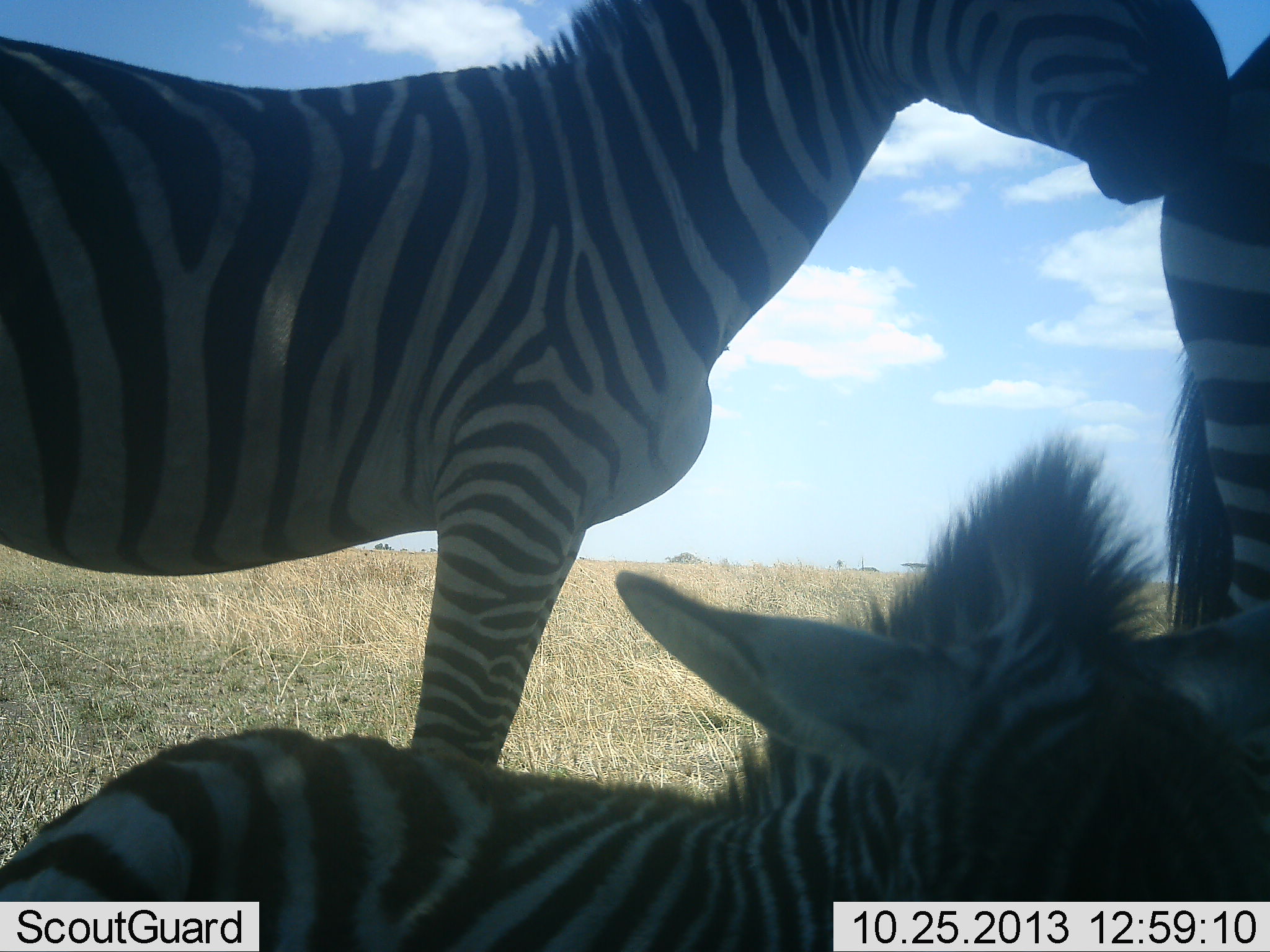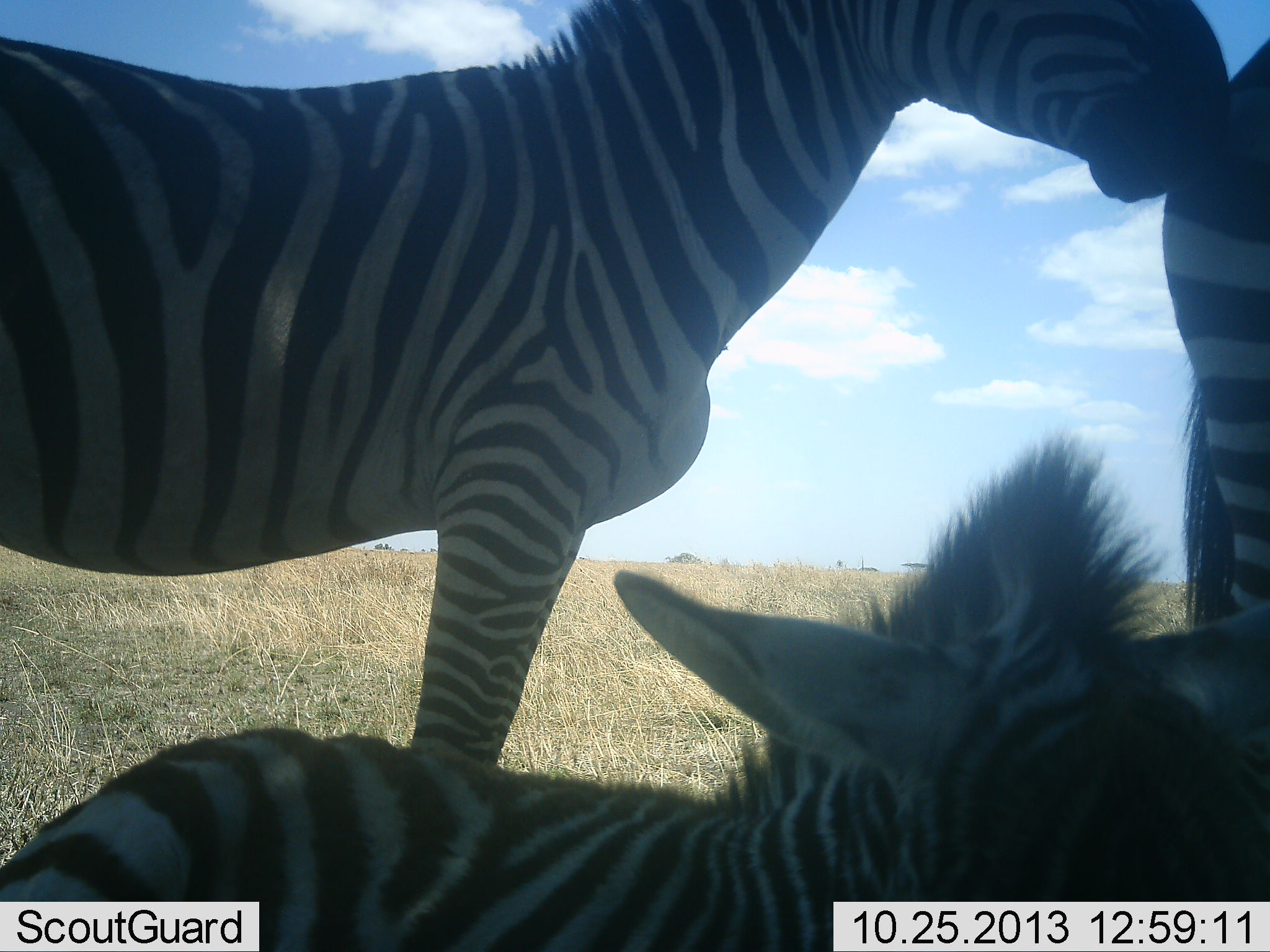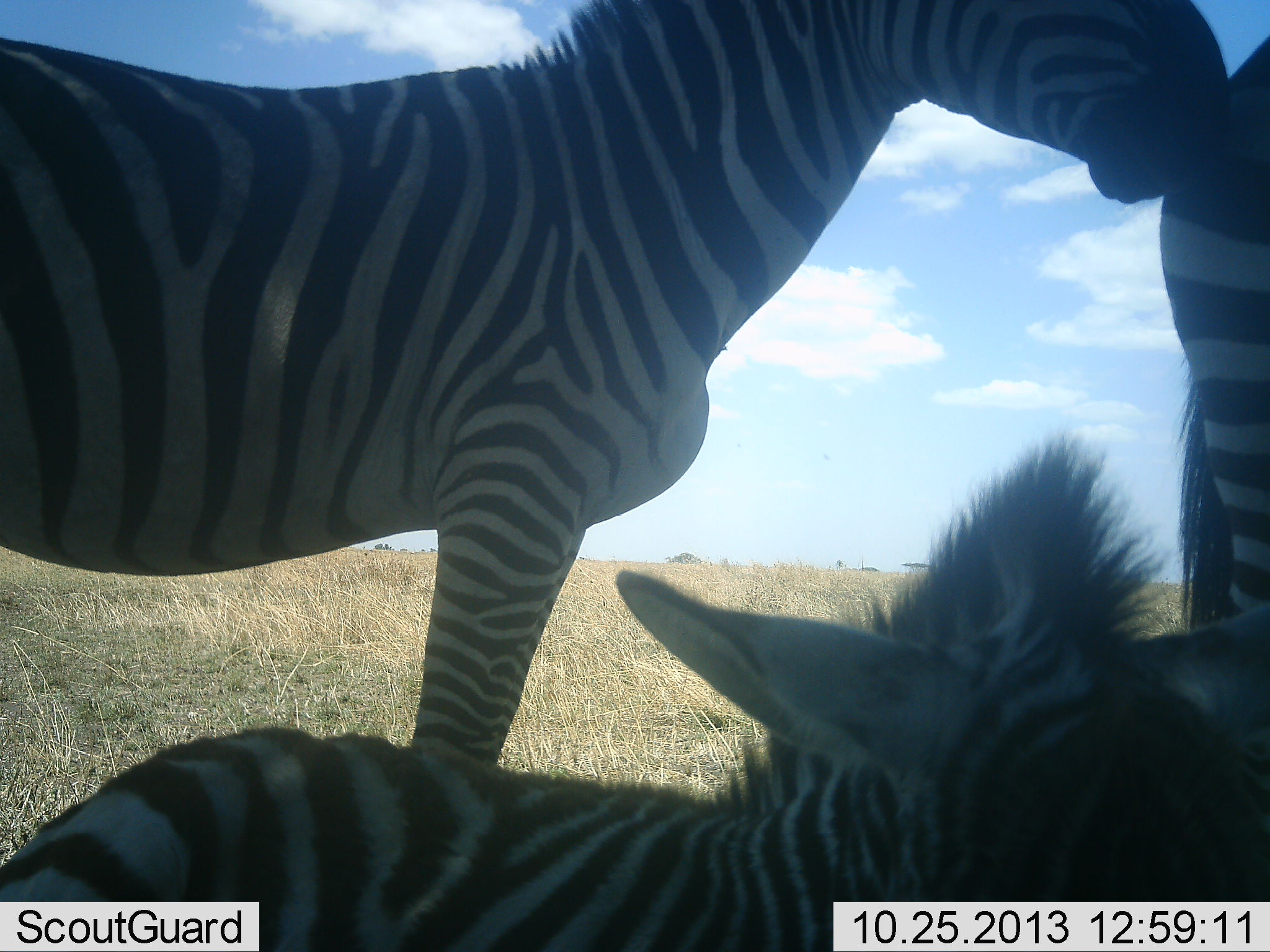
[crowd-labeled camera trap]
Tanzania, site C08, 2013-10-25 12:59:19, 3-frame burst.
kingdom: Animalia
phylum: Chordata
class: Mammalia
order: Perissodactyla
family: Equidae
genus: Equus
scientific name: Equus quagga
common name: plains zebra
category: zebra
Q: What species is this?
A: Zebra (plains zebra) (Equus quagga).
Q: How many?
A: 3.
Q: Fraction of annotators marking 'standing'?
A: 82%.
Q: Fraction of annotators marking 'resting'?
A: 82%.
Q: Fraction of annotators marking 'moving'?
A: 6%.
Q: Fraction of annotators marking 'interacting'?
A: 9%.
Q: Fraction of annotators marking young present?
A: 53%.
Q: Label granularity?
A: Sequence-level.